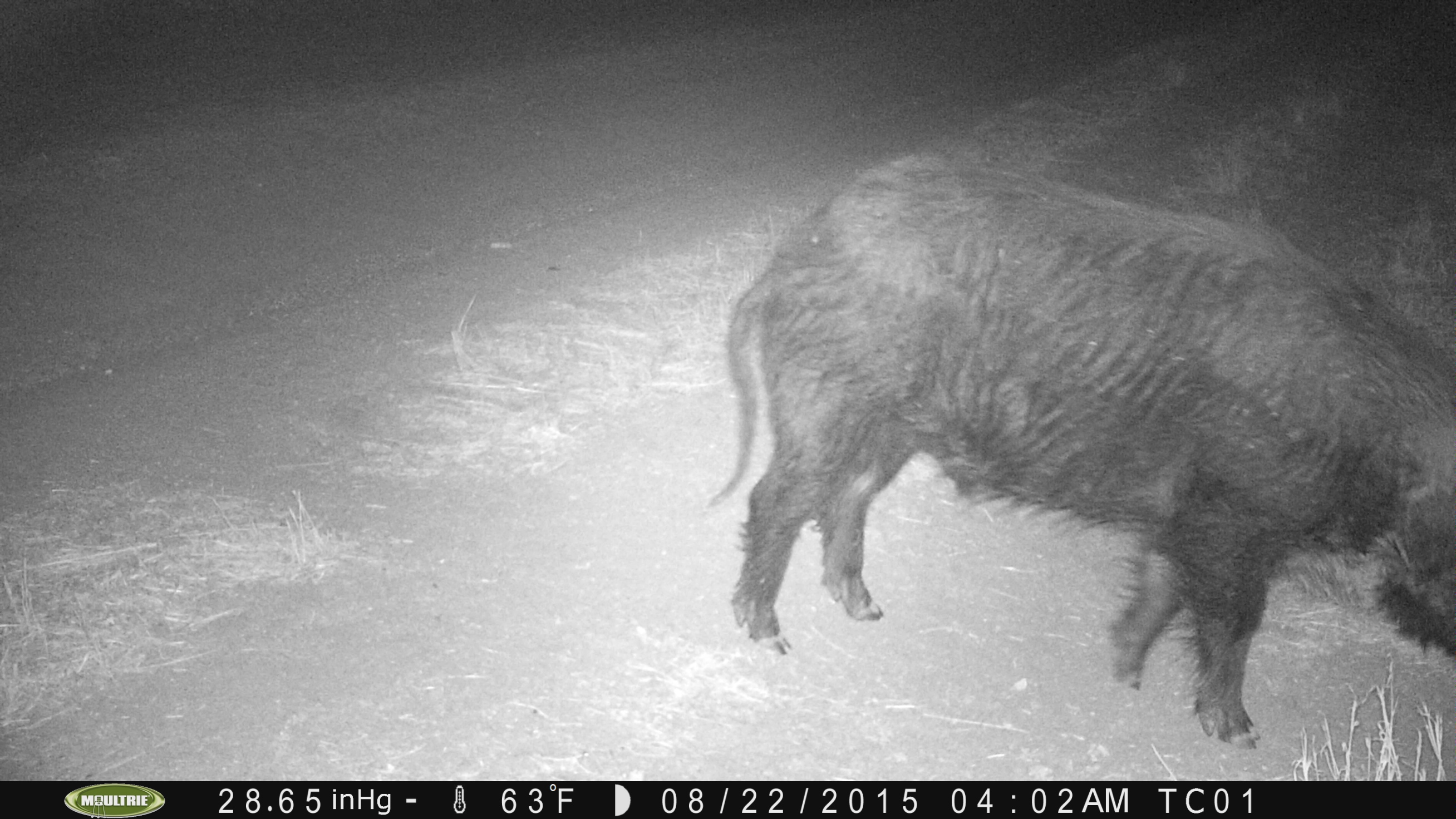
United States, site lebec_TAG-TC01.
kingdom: Animalia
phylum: Chordata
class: Mammalia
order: Artiodactyla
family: Suidae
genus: Sus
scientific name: Sus scrofa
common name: wild boar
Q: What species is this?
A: Sus scrofa (wild boar).